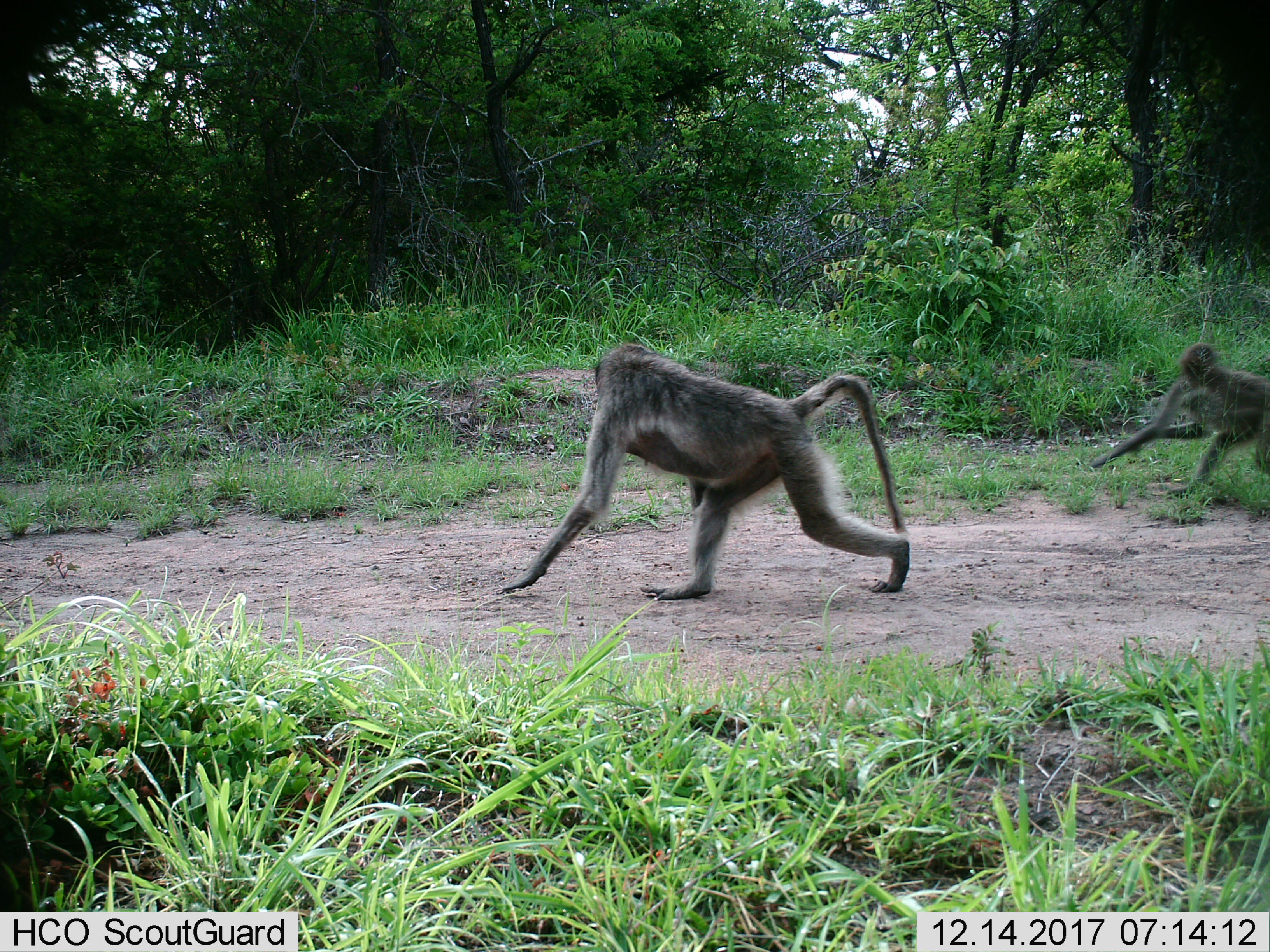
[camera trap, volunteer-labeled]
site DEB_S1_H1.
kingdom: Animalia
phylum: Chordata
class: Mammalia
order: Primates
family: Cercopithecidae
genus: Papio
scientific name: Papio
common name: baboon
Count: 2.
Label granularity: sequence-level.